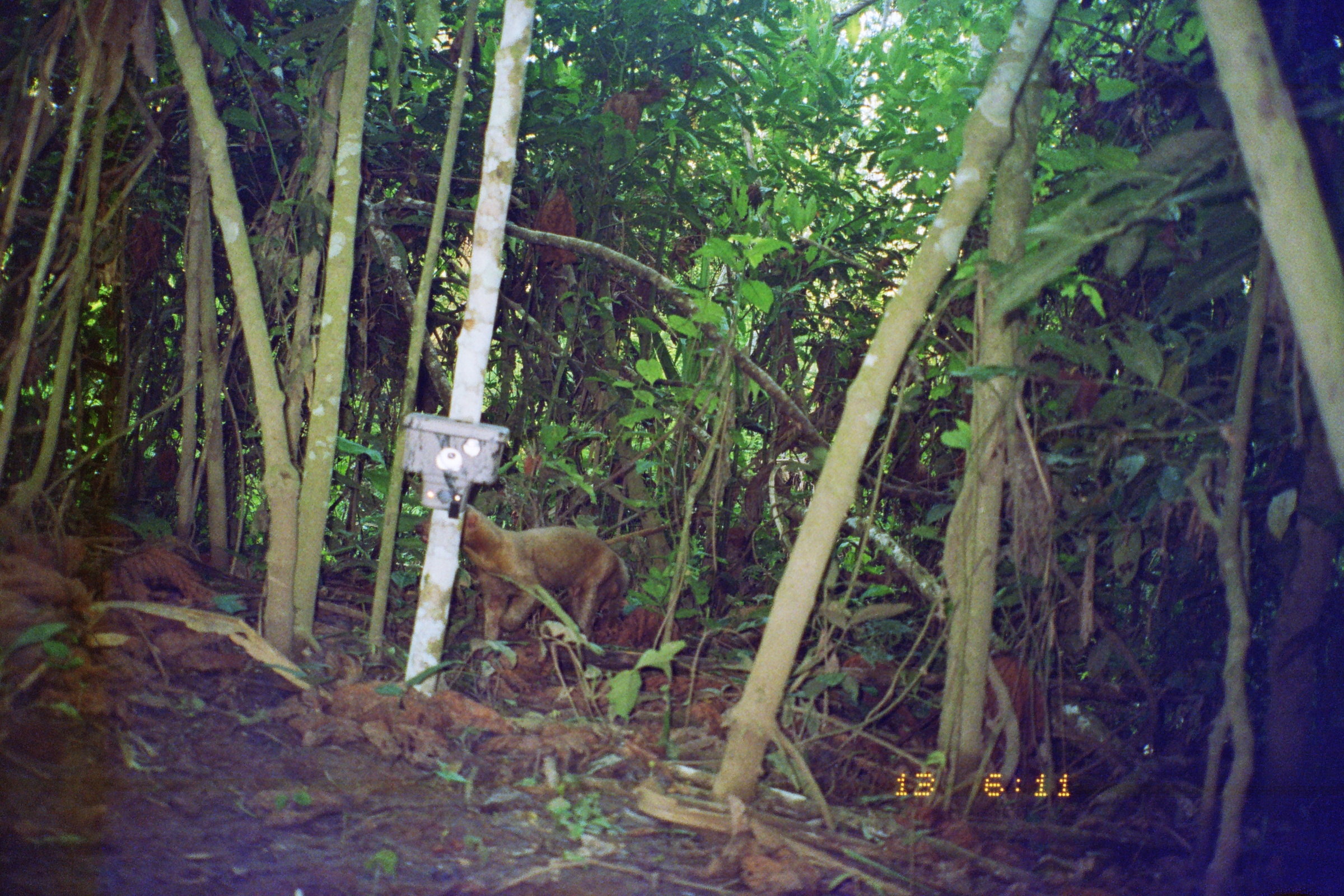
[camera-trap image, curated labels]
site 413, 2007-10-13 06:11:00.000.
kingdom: Animalia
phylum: Chordata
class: Mammalia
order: Carnivora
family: Mustelidae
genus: Eira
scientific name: Eira barbara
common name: tayra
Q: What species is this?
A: Eira barbara (tayra).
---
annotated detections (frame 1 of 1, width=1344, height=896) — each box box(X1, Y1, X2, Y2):
eira barbara: box(414, 503, 628, 644)